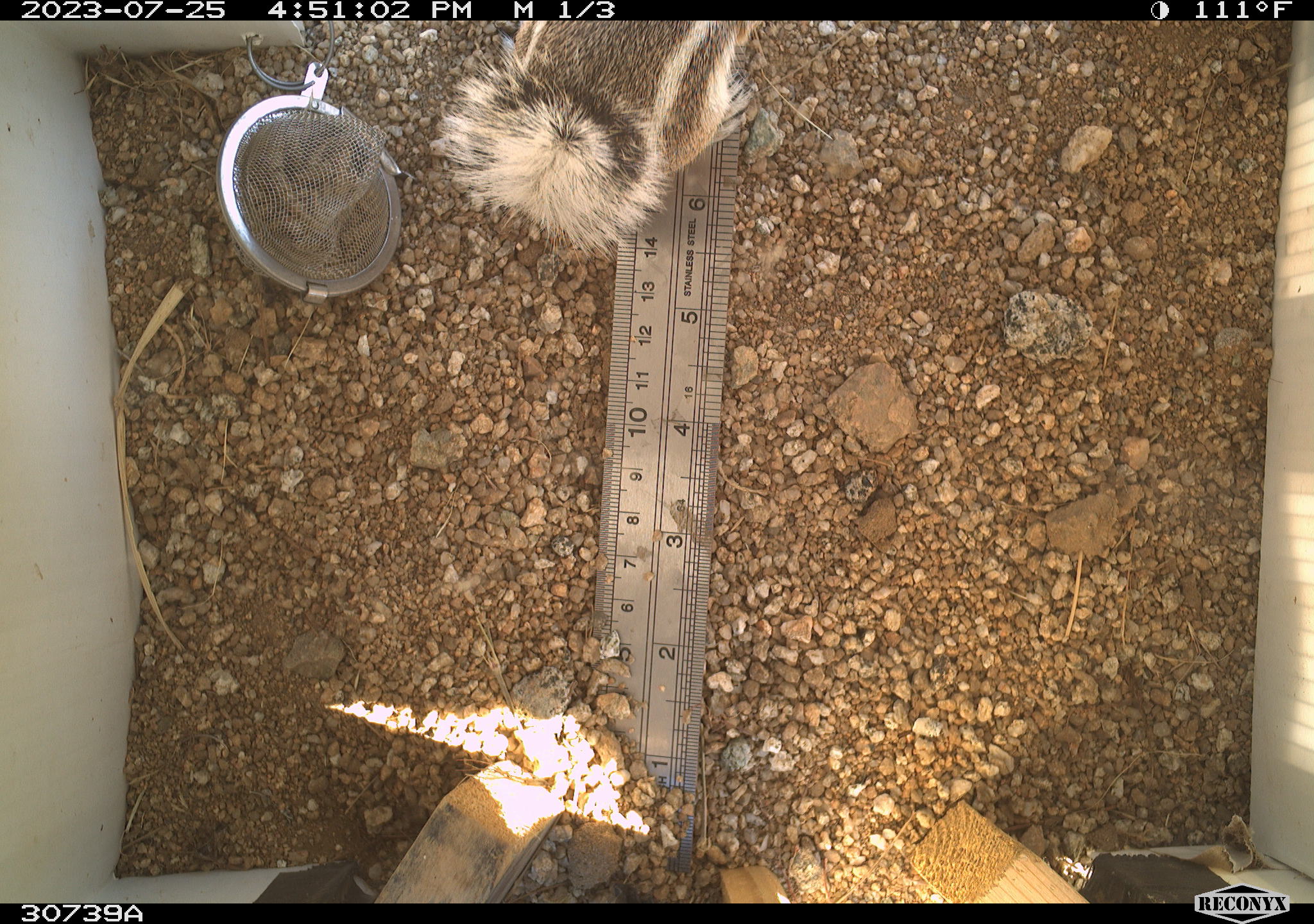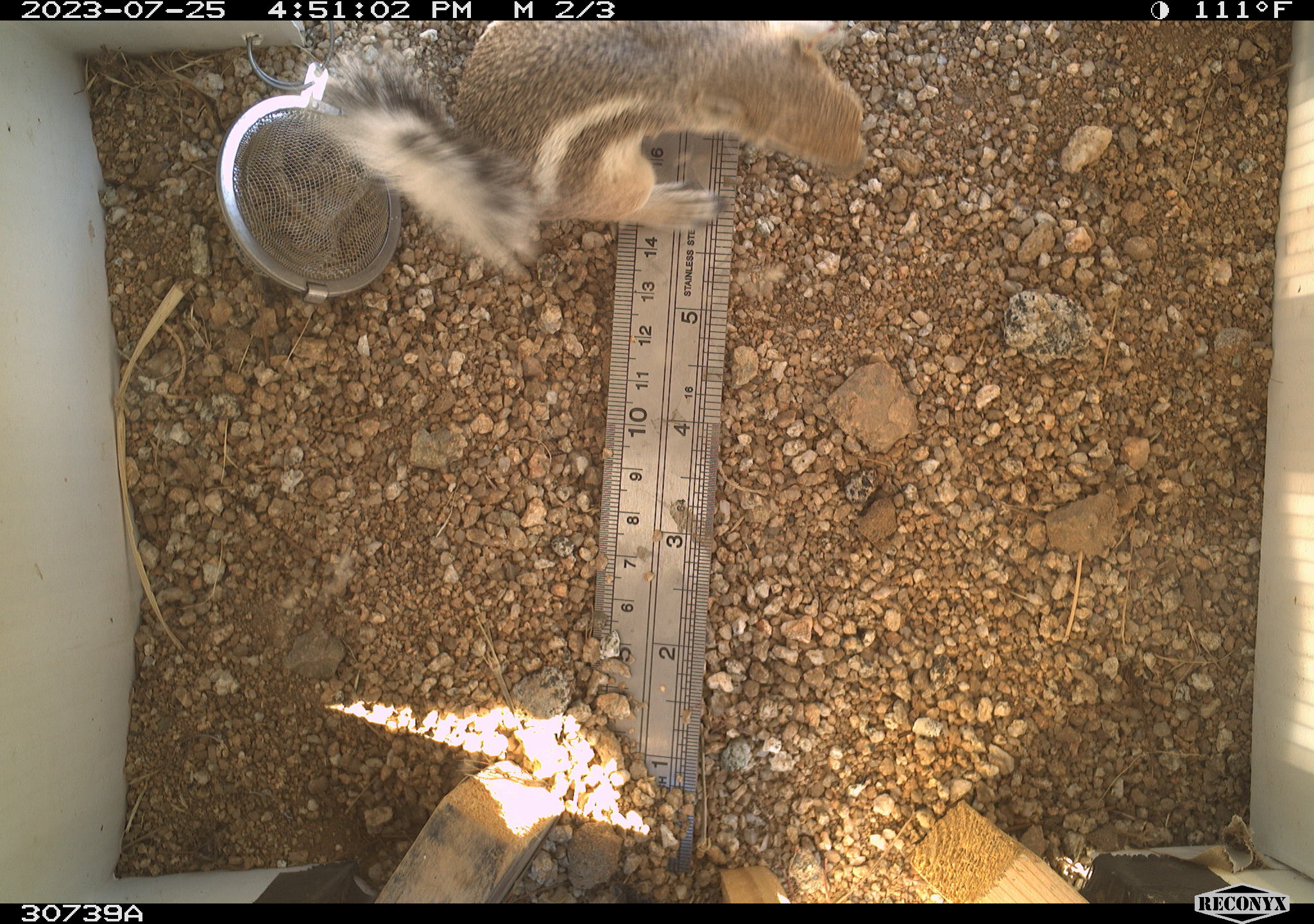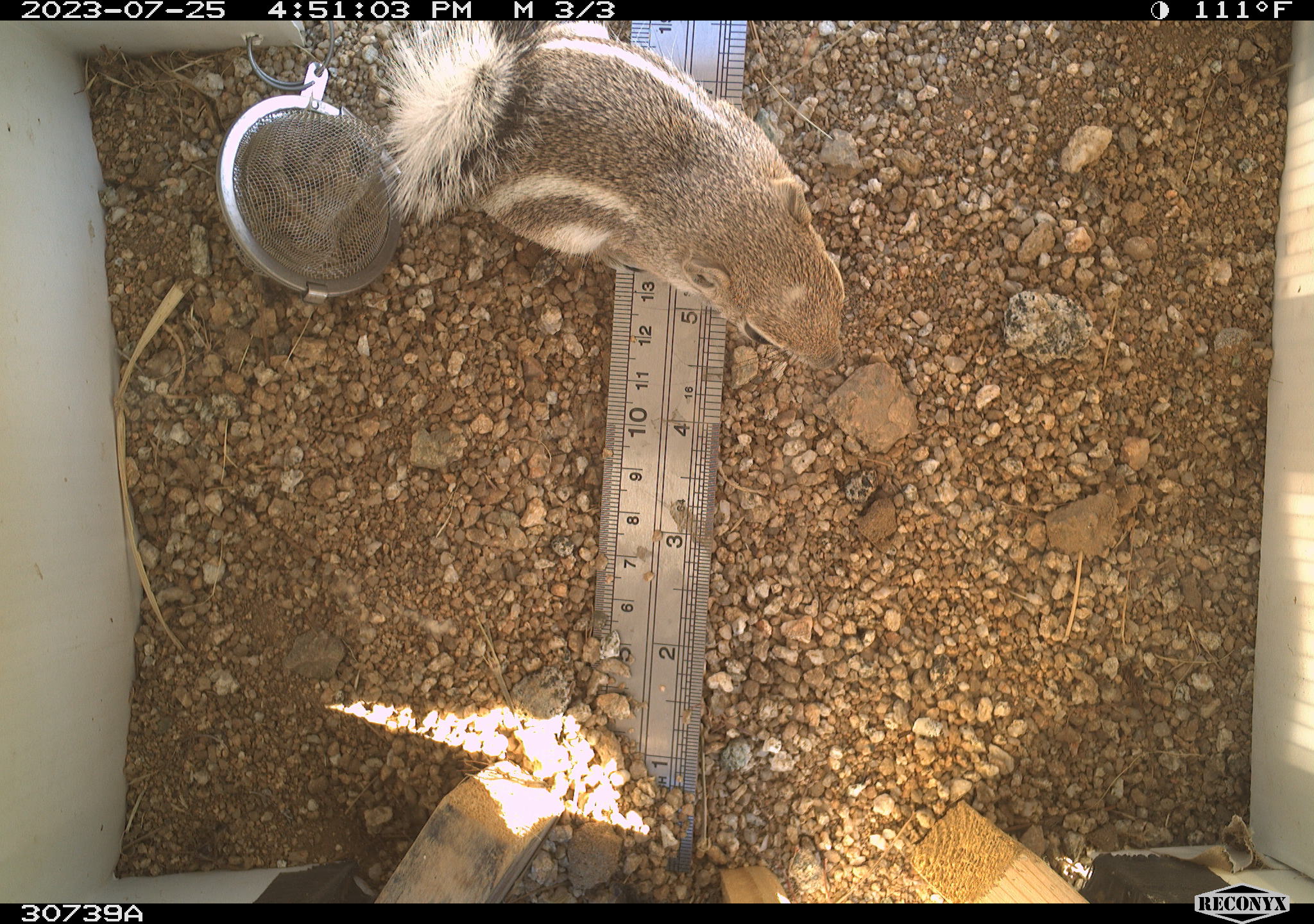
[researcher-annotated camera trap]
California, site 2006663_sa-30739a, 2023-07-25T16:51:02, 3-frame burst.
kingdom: Animalia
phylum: Chordata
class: Mammalia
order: Rodentia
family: Sciuridae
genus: Ammospermophilus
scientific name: Ammospermophilus leucurus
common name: white-tailed antelope squirrel